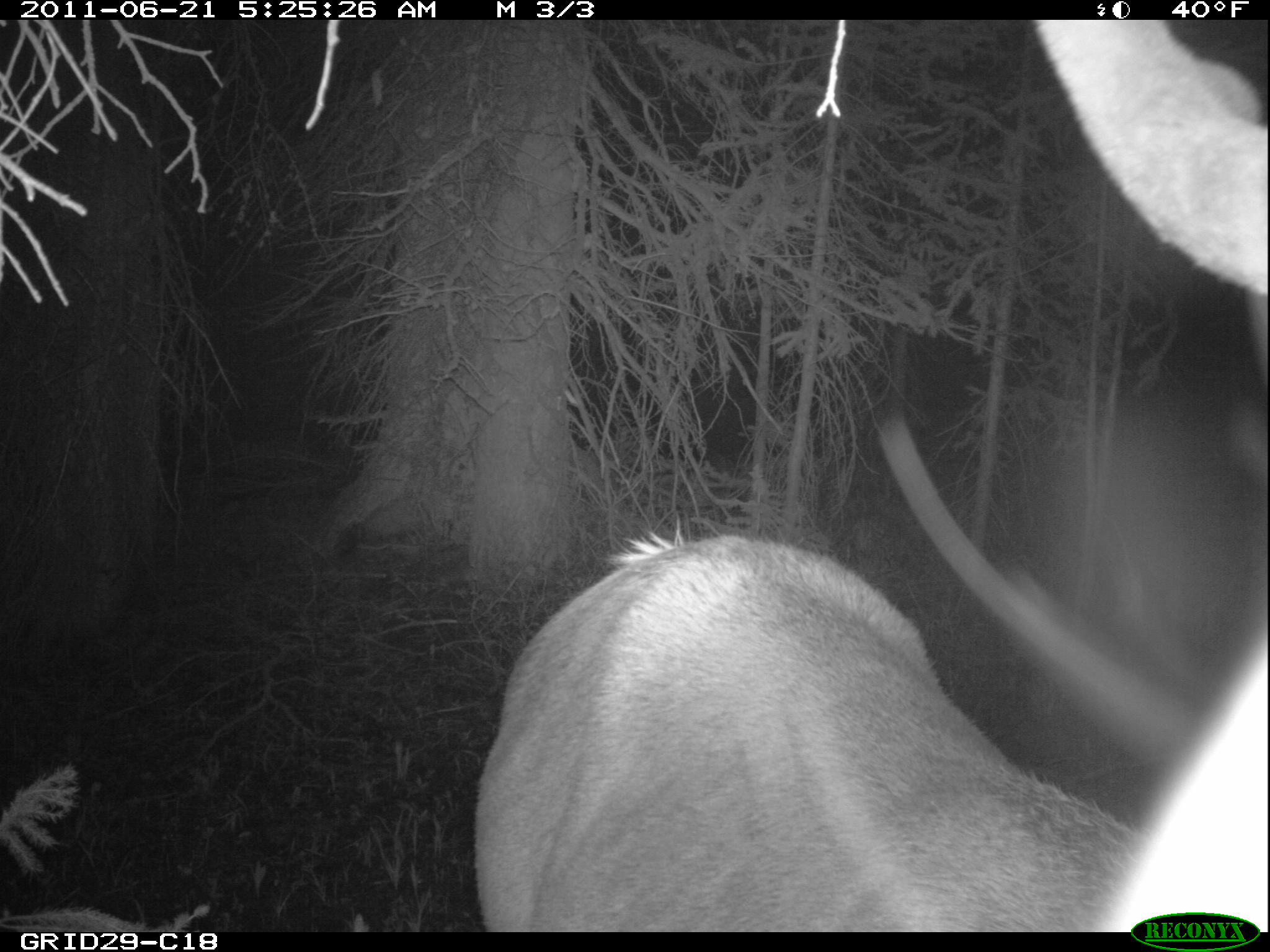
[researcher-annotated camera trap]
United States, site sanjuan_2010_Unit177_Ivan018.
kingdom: Animalia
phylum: Chordata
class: Mammalia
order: Artiodactyla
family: Cervidae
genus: Cervus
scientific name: Cervus elaphus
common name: red deer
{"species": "Cervus elaphus (red deer)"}